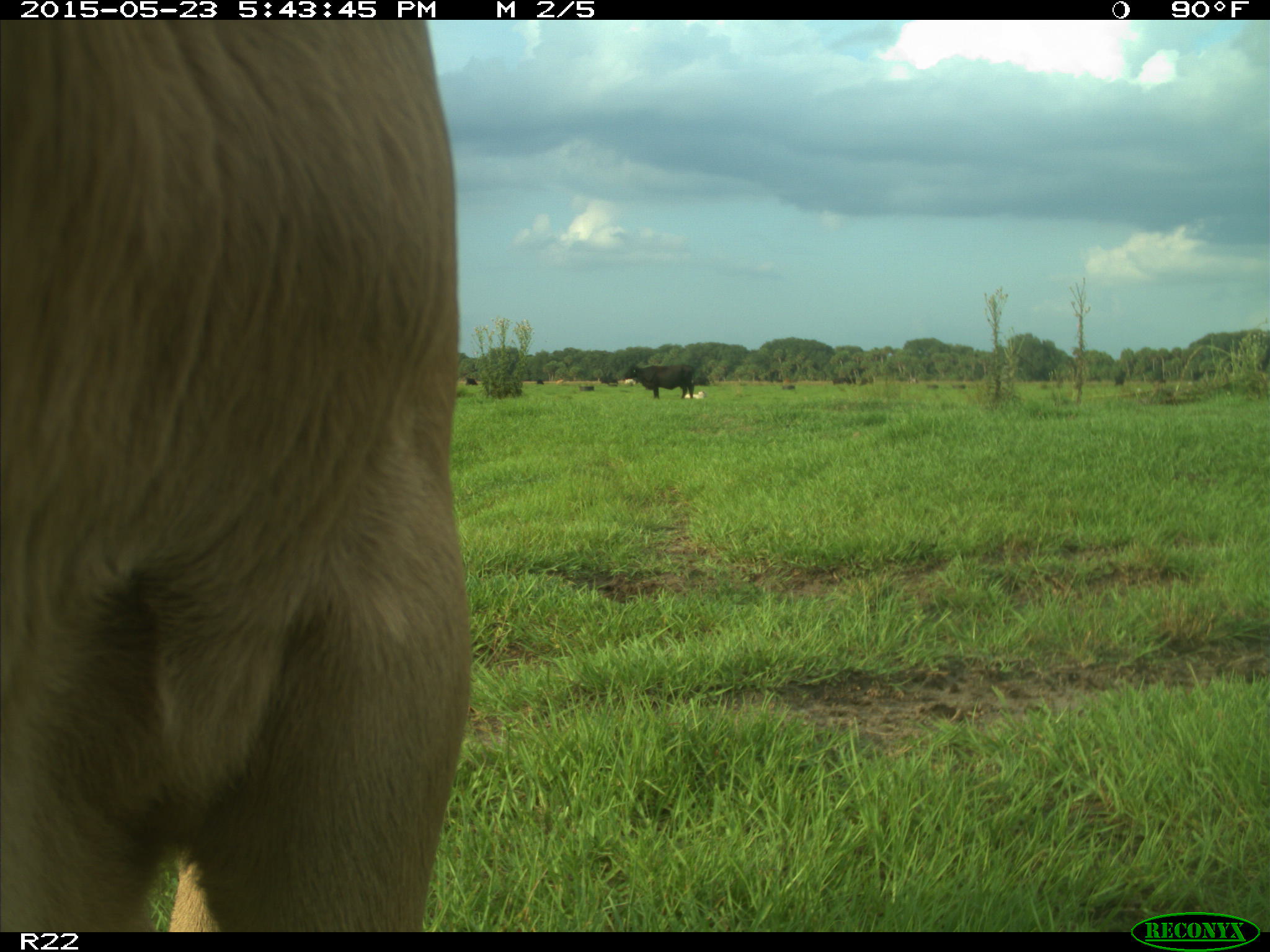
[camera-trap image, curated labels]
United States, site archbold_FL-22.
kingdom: Animalia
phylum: Chordata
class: Mammalia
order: Artiodactyla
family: Bovidae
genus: Bos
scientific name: Bos taurus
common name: domestic cow